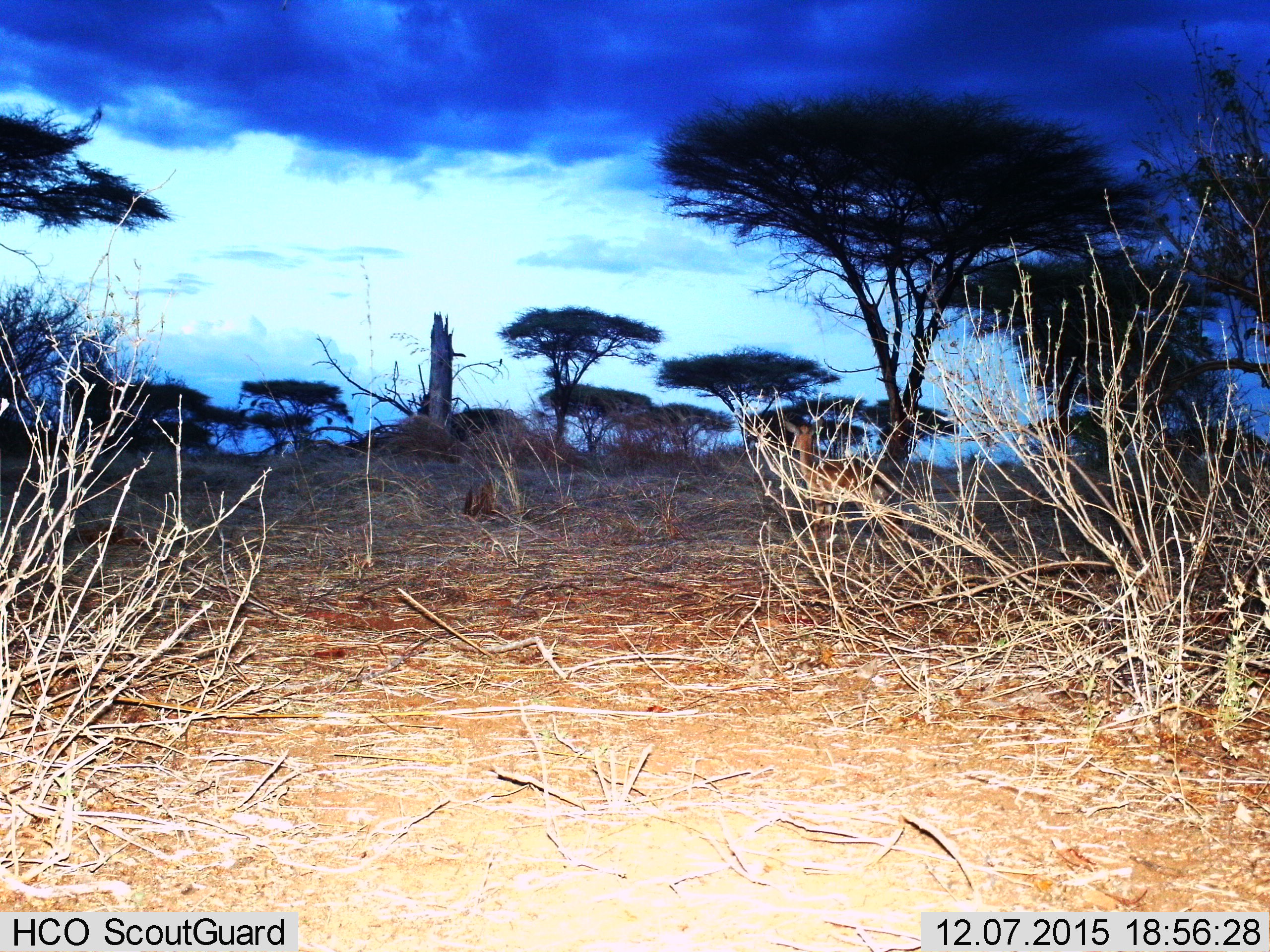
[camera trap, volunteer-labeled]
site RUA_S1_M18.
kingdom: Animalia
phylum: Chordata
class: Mammalia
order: Artiodactyla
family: Bovidae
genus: Aepyceros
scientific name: Aepyceros melampus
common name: impala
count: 1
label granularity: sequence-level